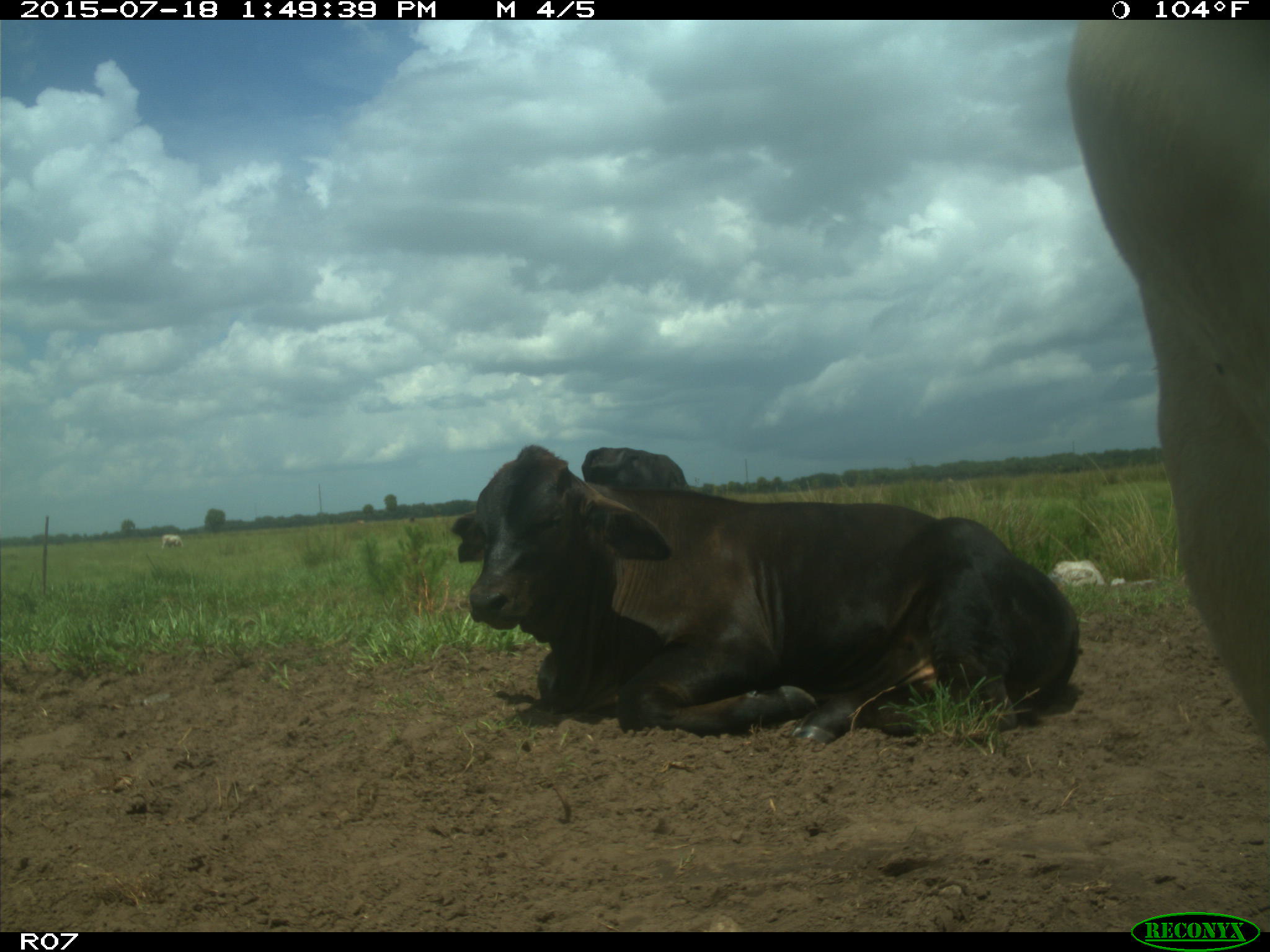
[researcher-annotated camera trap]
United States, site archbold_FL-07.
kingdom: Animalia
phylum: Chordata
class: Mammalia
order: Artiodactyla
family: Bovidae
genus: Bos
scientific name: Bos taurus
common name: domestic cow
Bos taurus (domestic cow).